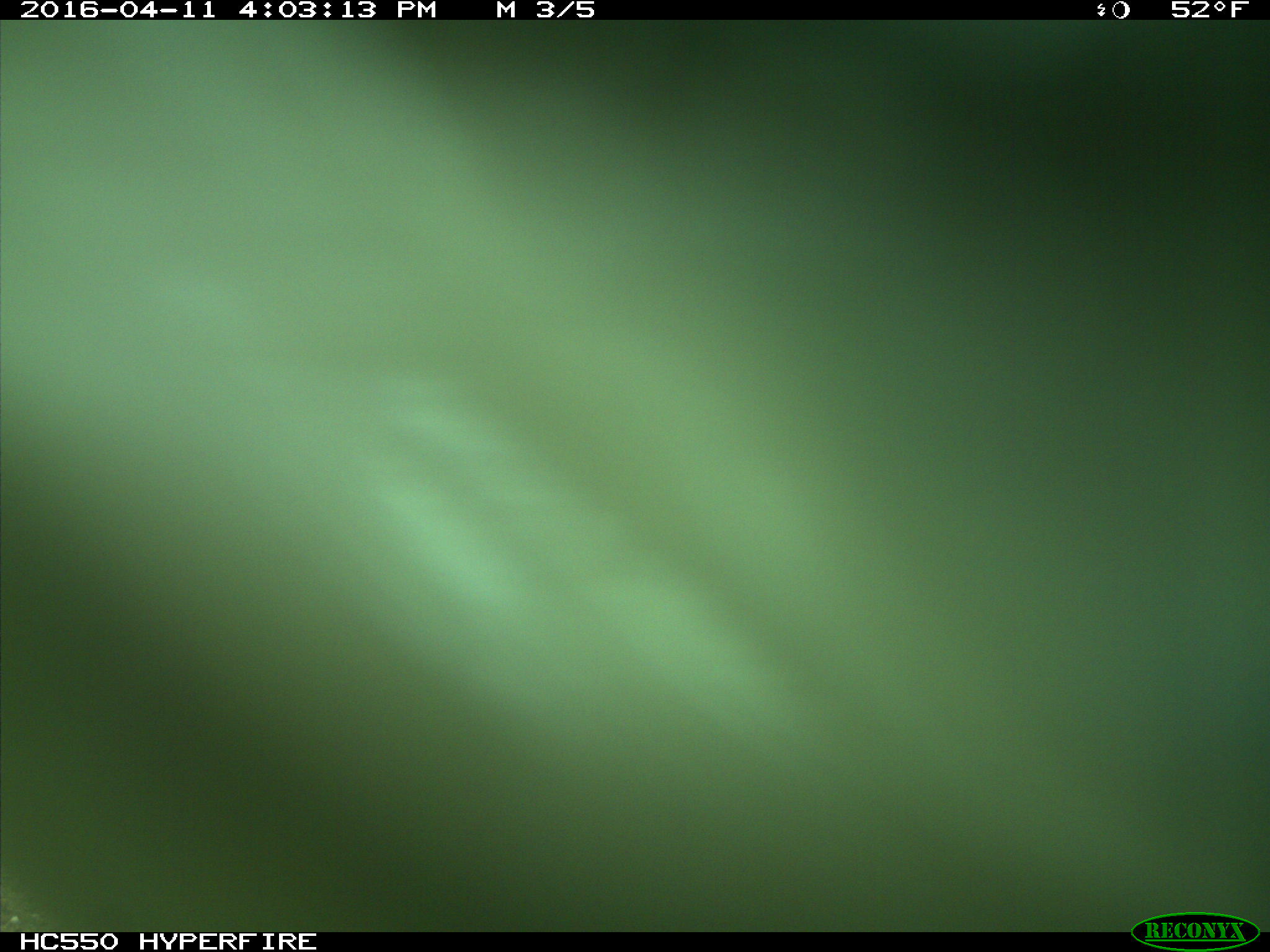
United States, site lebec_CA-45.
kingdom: Animalia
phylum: Chordata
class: Mammalia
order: Artiodactyla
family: Bovidae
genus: Bos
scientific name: Bos taurus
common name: domestic cow